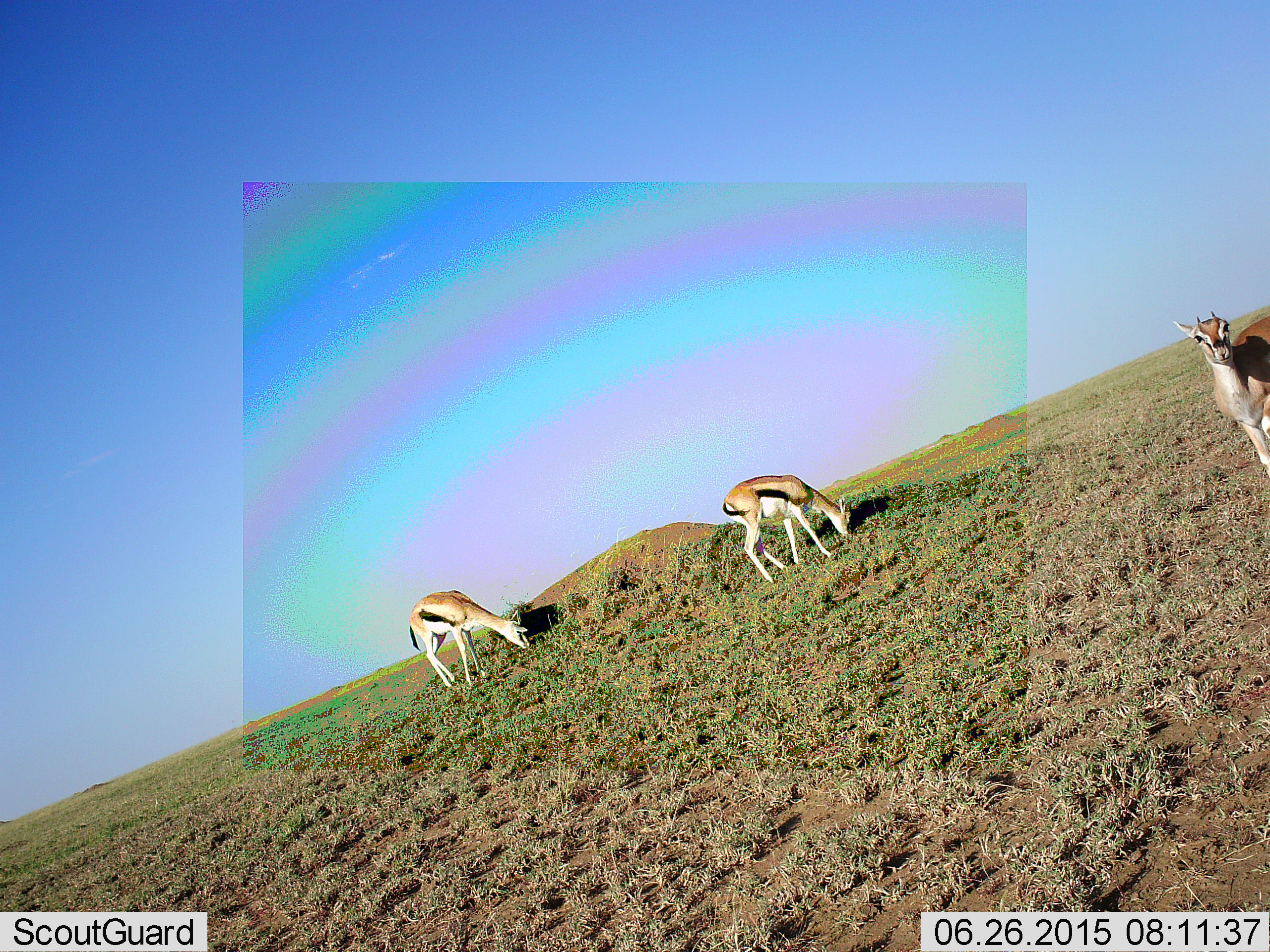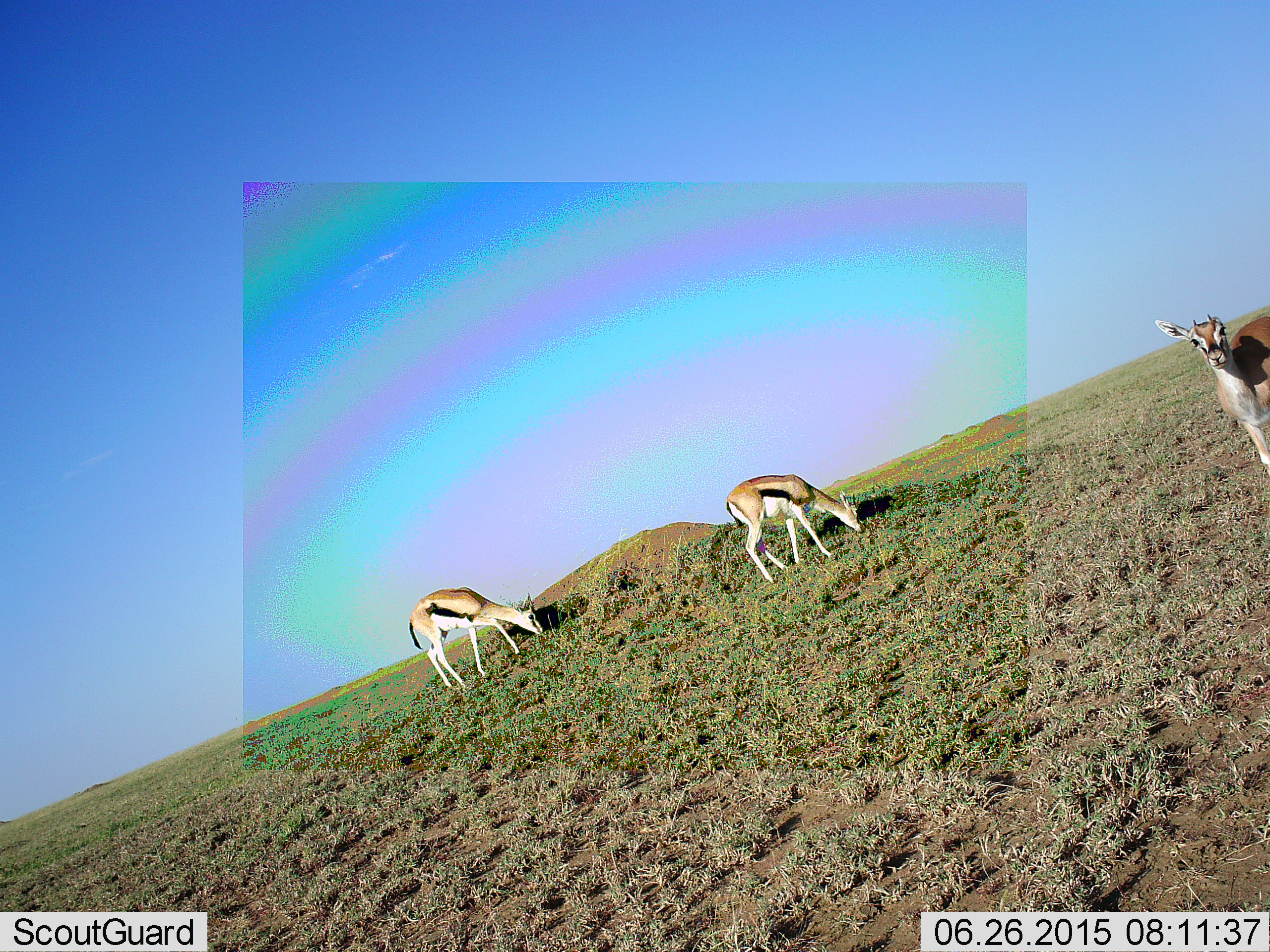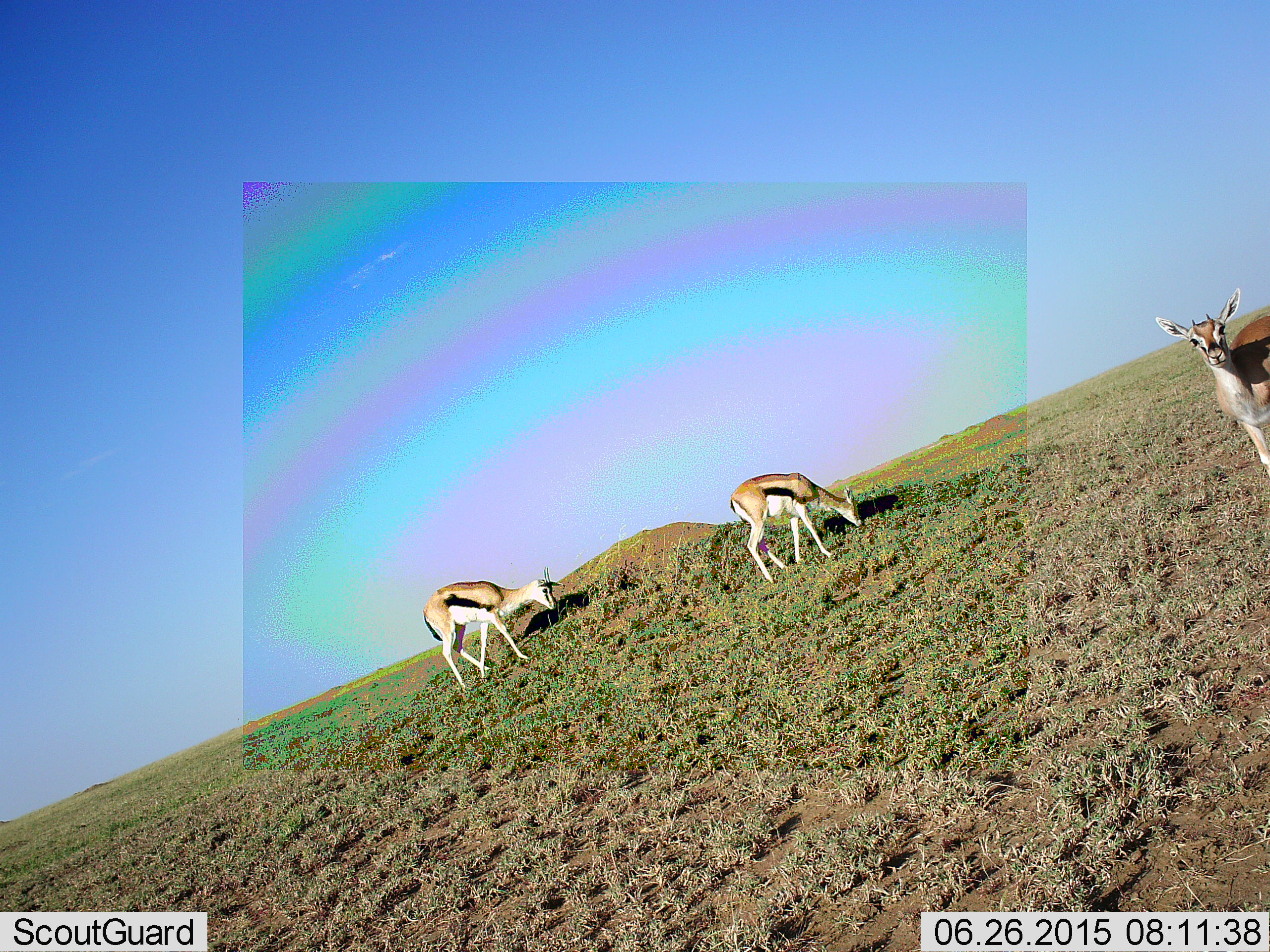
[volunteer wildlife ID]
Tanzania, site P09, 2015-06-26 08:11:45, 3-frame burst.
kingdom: Animalia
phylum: Chordata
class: Mammalia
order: Artiodactyla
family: Bovidae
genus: Eudorcas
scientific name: Eudorcas thomsonii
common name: thomson's gazelle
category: gazellethomsons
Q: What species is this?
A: Gazellethomsons (thomson's gazelle) (Eudorcas thomsonii).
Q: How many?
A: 3.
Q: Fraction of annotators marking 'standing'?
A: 70%.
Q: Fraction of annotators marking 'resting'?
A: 0%.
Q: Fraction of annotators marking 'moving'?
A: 10%.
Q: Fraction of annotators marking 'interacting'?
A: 0%.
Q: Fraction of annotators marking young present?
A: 10%.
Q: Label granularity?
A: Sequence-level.